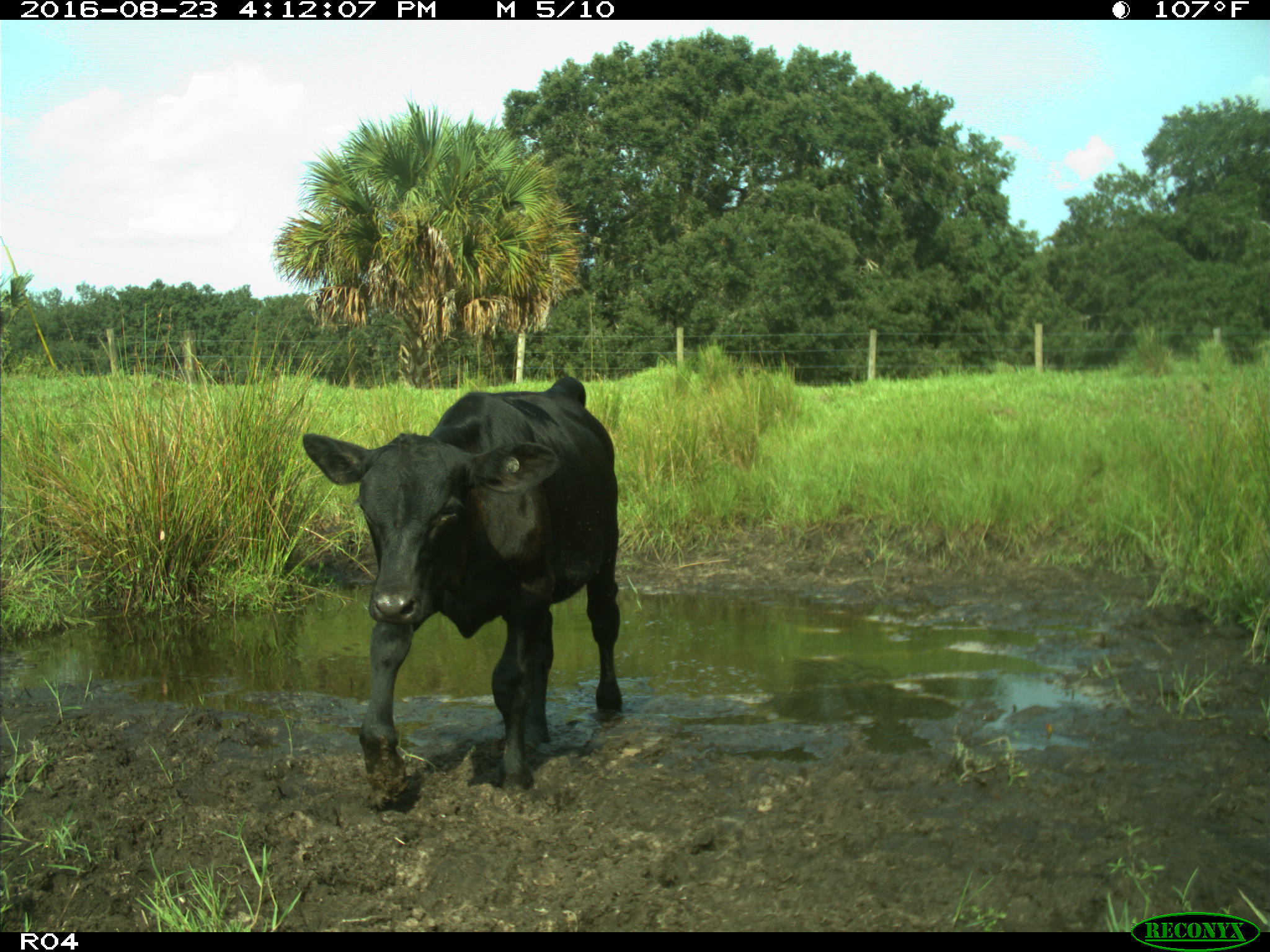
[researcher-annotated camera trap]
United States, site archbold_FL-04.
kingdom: Animalia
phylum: Chordata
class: Mammalia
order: Artiodactyla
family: Bovidae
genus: Bos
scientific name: Bos taurus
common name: domestic cow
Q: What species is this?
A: Bos taurus (domestic cow).